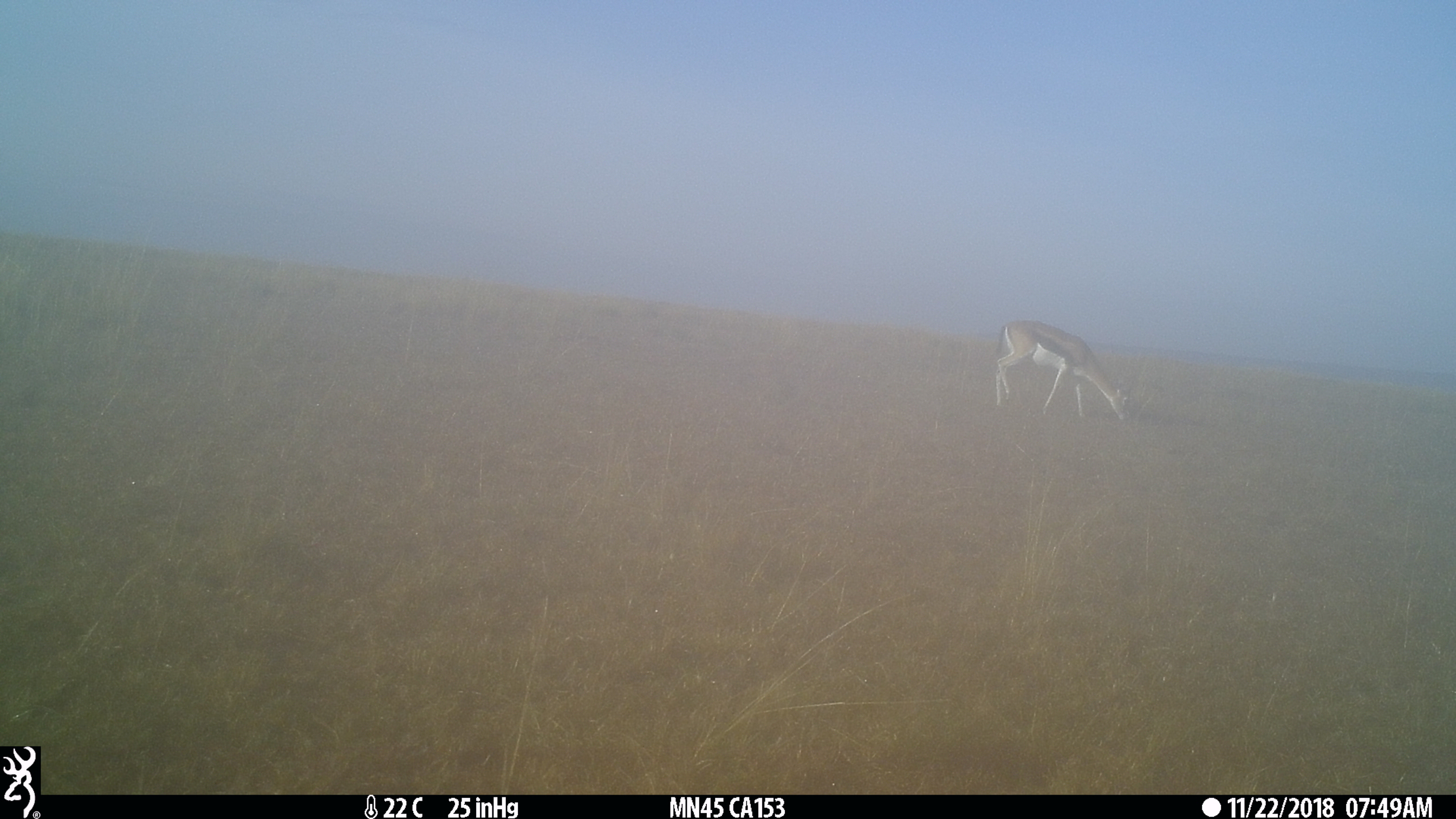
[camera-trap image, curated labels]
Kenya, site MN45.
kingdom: Animalia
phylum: Chordata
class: Mammalia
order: Artiodactyla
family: Bovidae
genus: Eudorcas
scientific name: Eudorcas thomsonii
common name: thomon's gazelle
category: gazelle thomsons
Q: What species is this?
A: Gazelle thomsons (thomon's gazelle) (Eudorcas thomsonii).